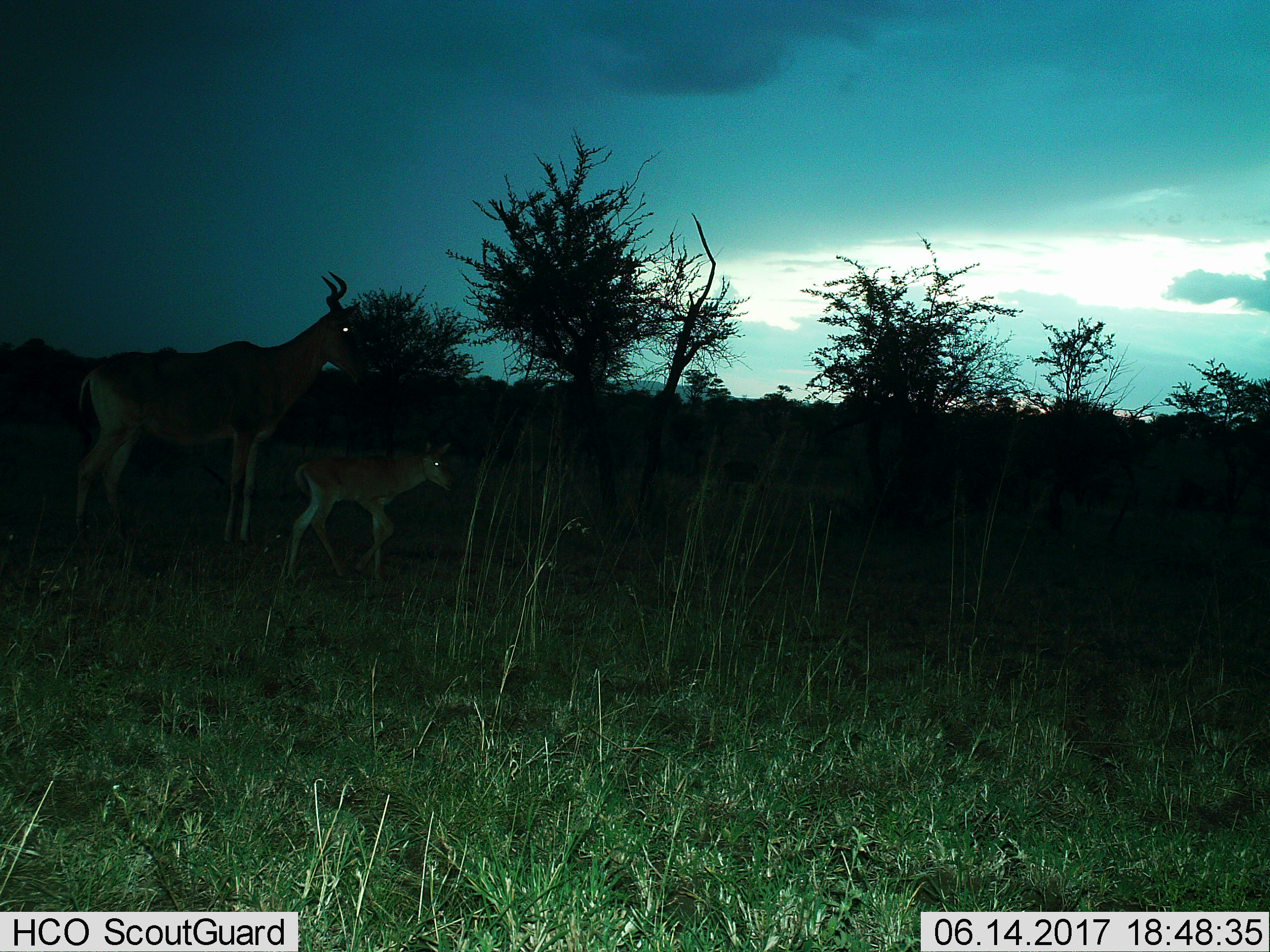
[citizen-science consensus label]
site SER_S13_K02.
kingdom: Animalia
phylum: Chordata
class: Mammalia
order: Artiodactyla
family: Bovidae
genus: Alcelaphus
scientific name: Alcelaphus buselaphus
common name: hartebeest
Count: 2.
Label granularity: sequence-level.